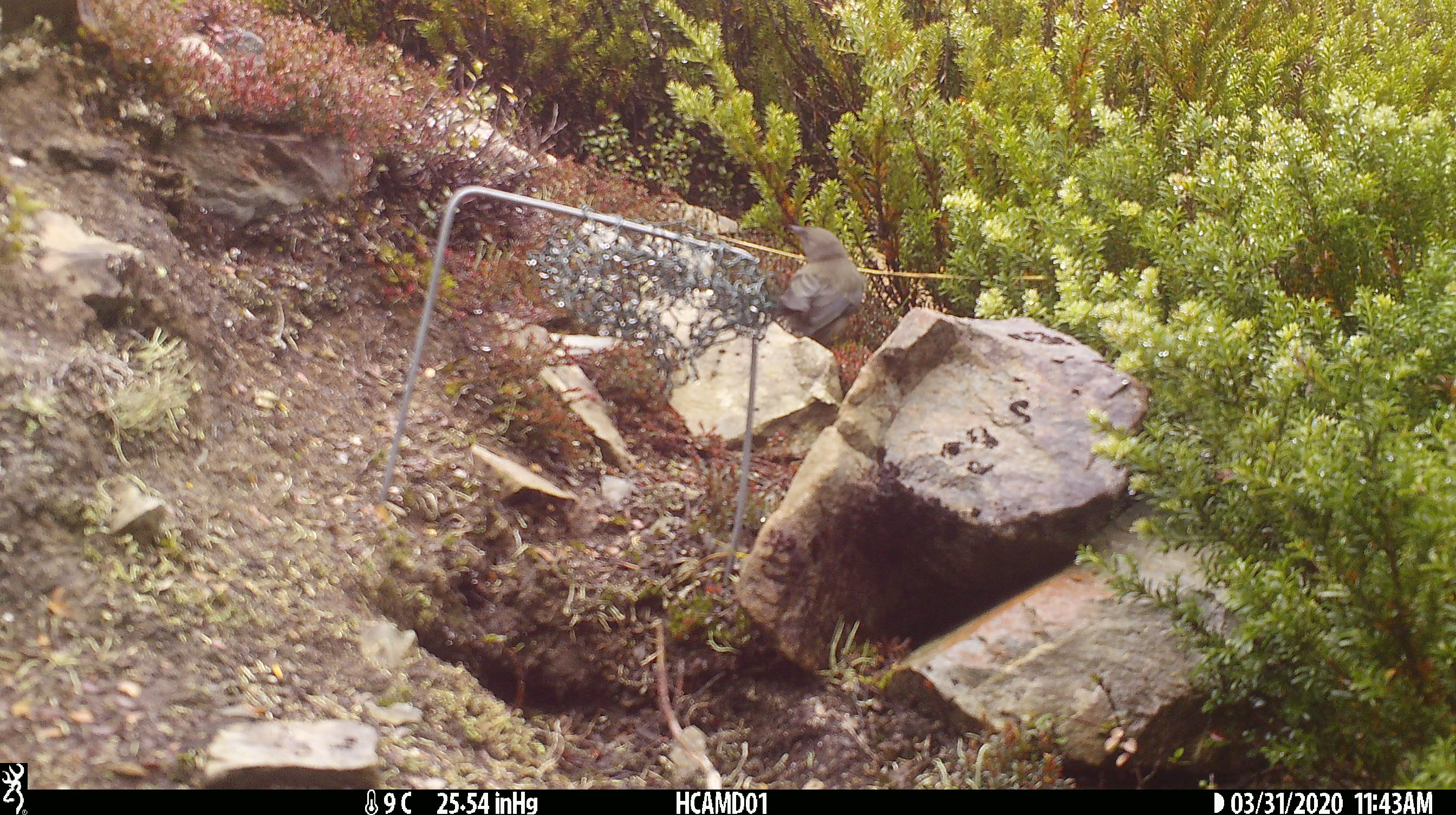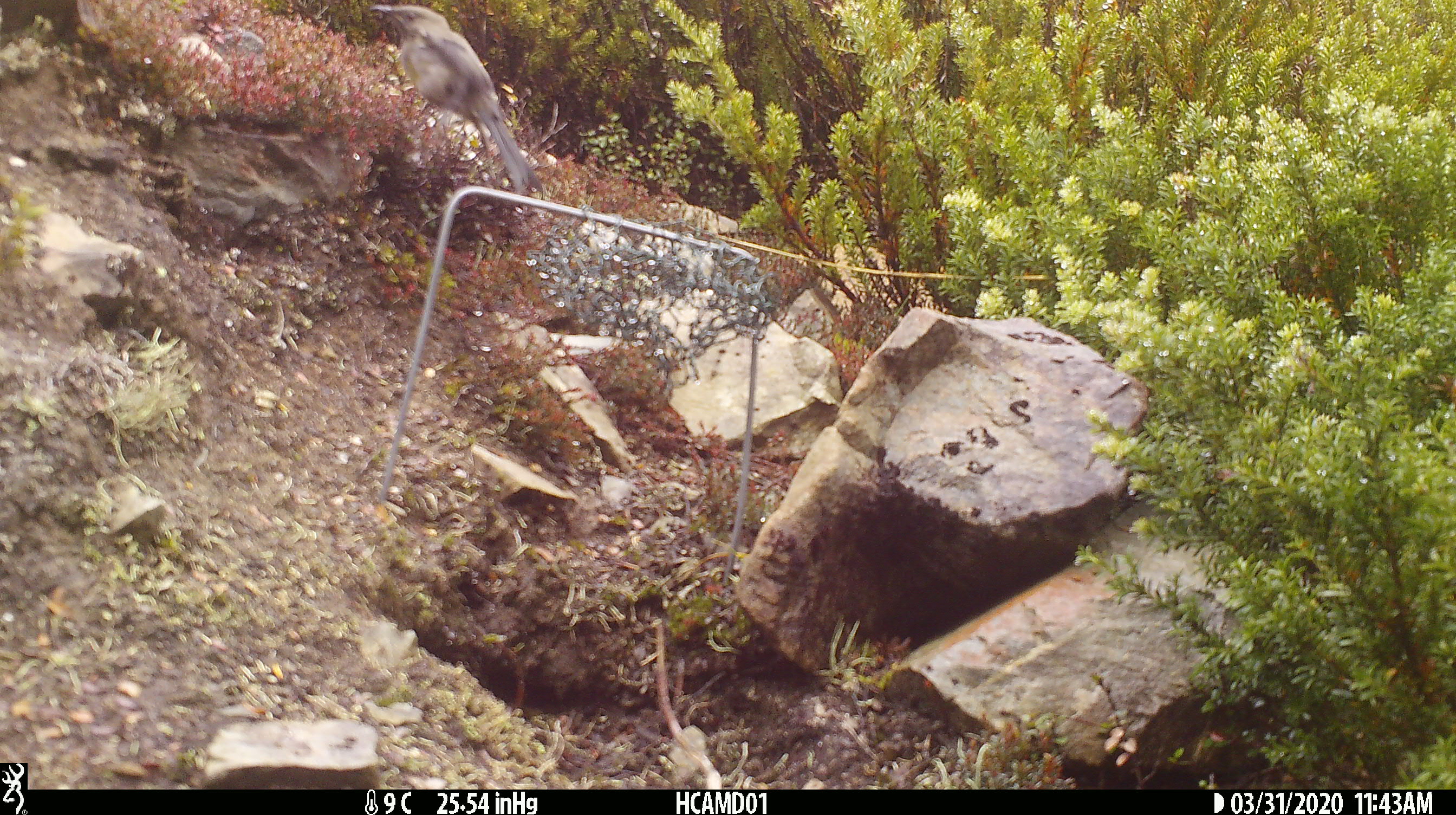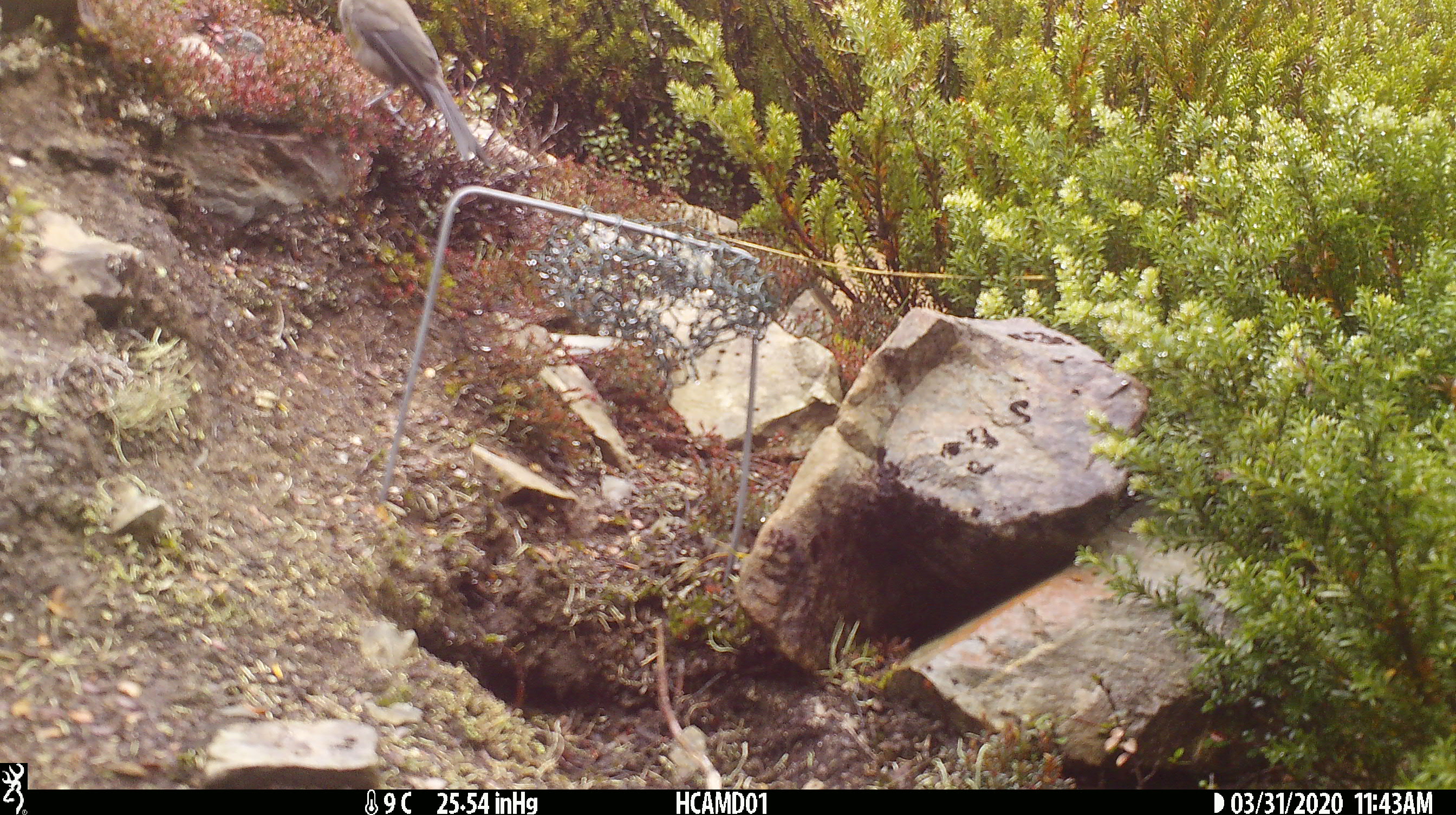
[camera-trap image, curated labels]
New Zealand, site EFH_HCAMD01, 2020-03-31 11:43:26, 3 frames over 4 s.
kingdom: Animalia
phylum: Chordata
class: Aves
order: Passeriformes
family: Meliphagidae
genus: Anthornis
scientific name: Anthornis melanura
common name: new zealand bellbird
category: bellbird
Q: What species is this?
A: Bellbird (new zealand bellbird) (Anthornis melanura).